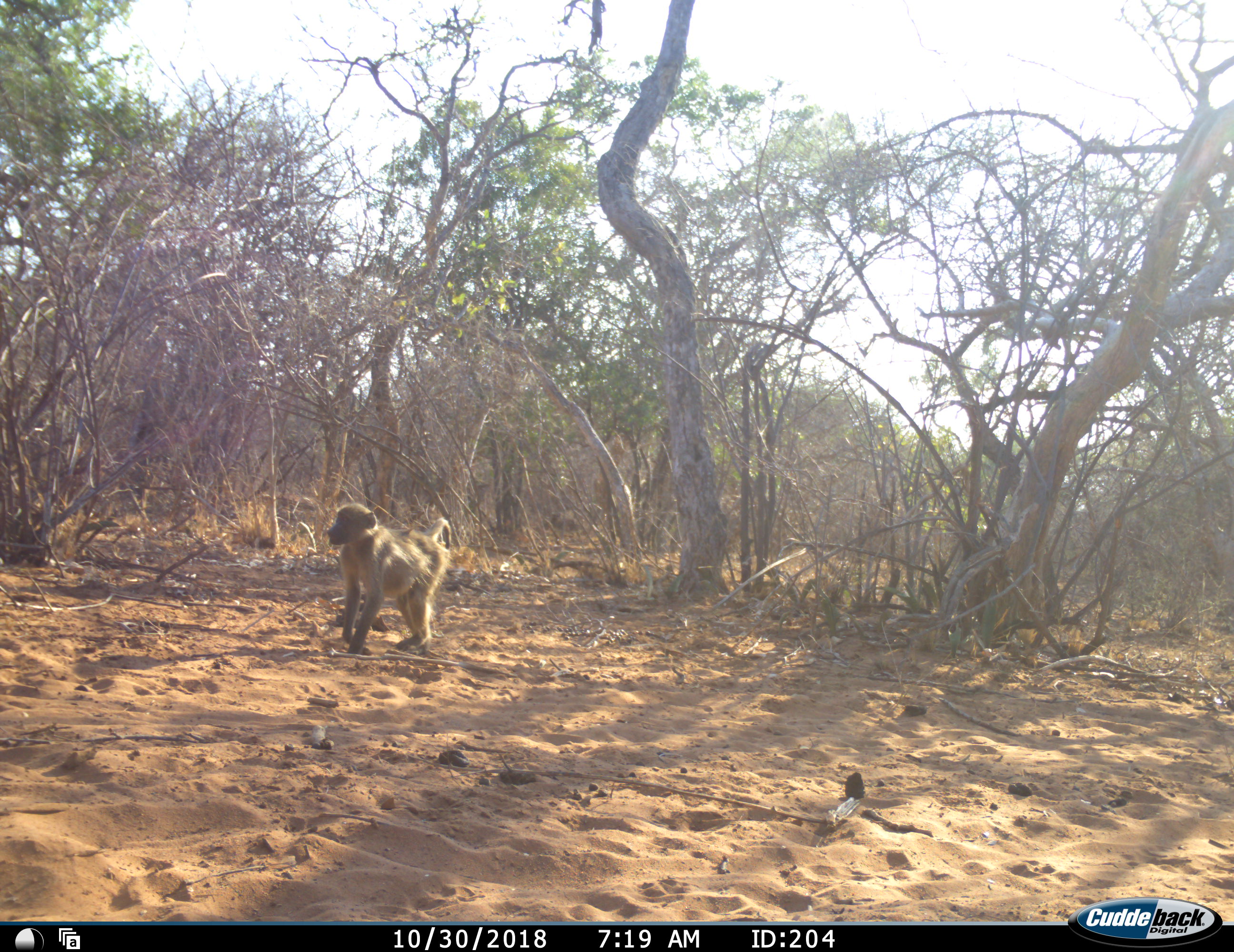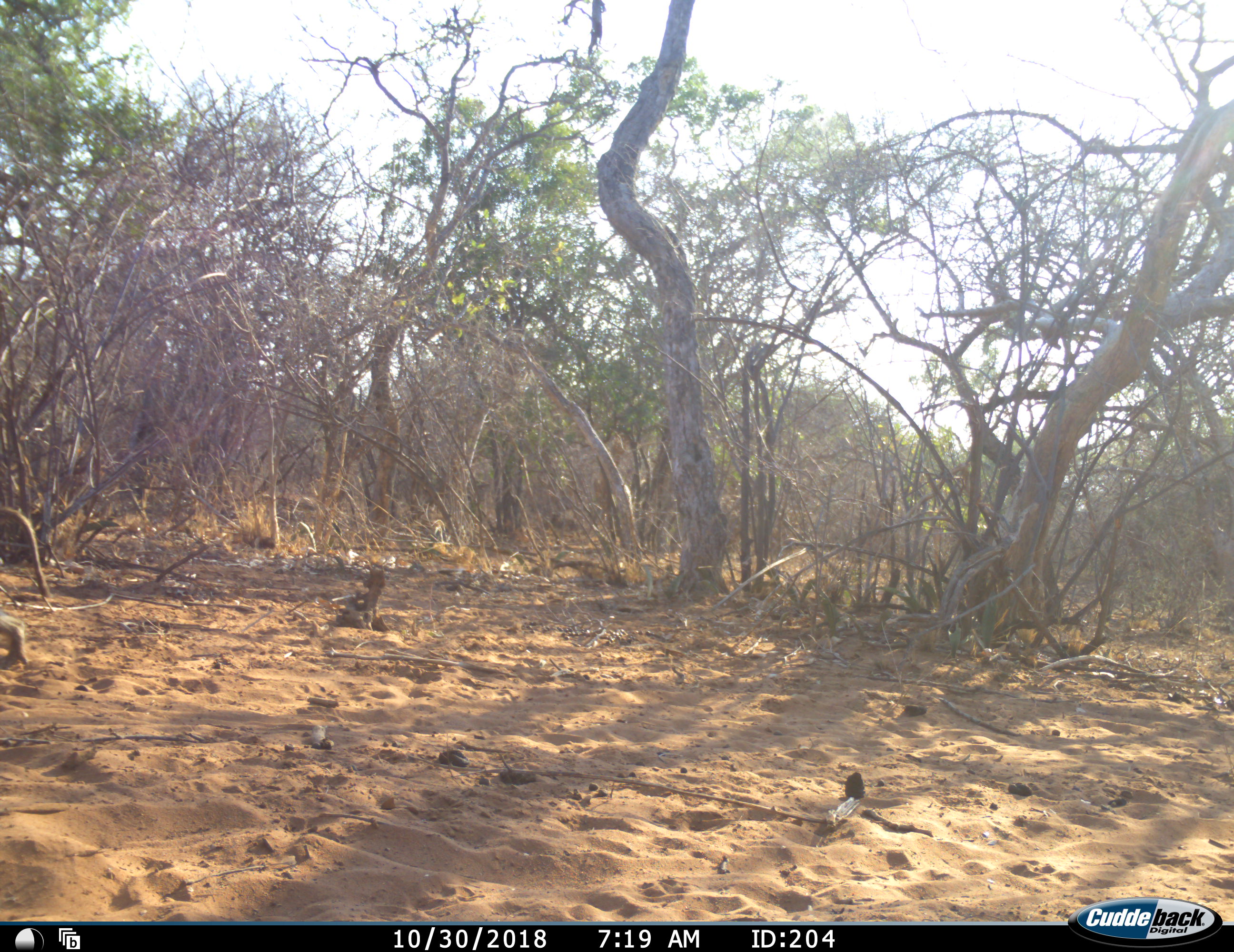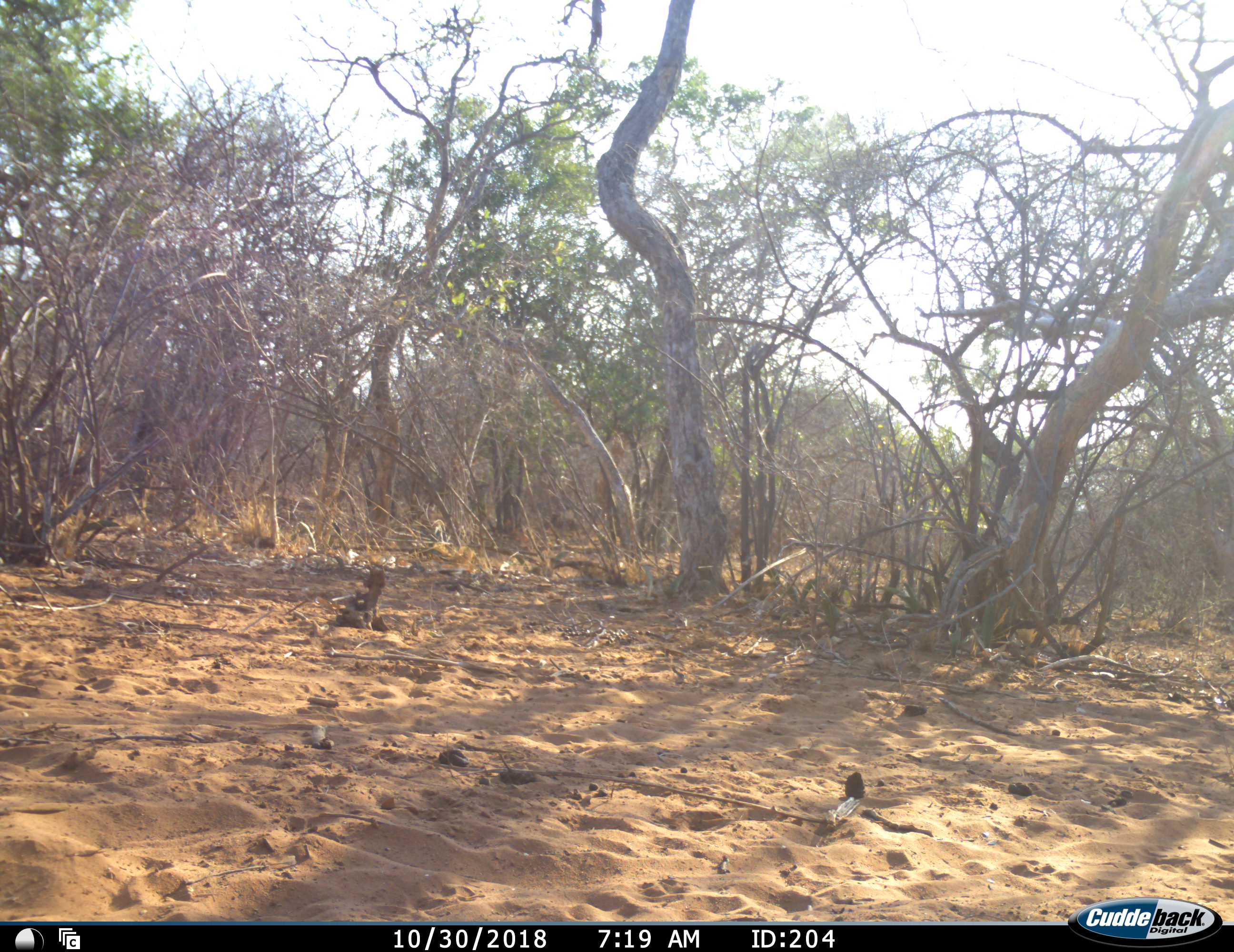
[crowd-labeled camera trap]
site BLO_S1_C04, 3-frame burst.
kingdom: Animalia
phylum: Chordata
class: Mammalia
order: Primates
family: Cercopithecidae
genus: Papio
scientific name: Papio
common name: baboon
Baboon (Papio), count 1. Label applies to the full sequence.